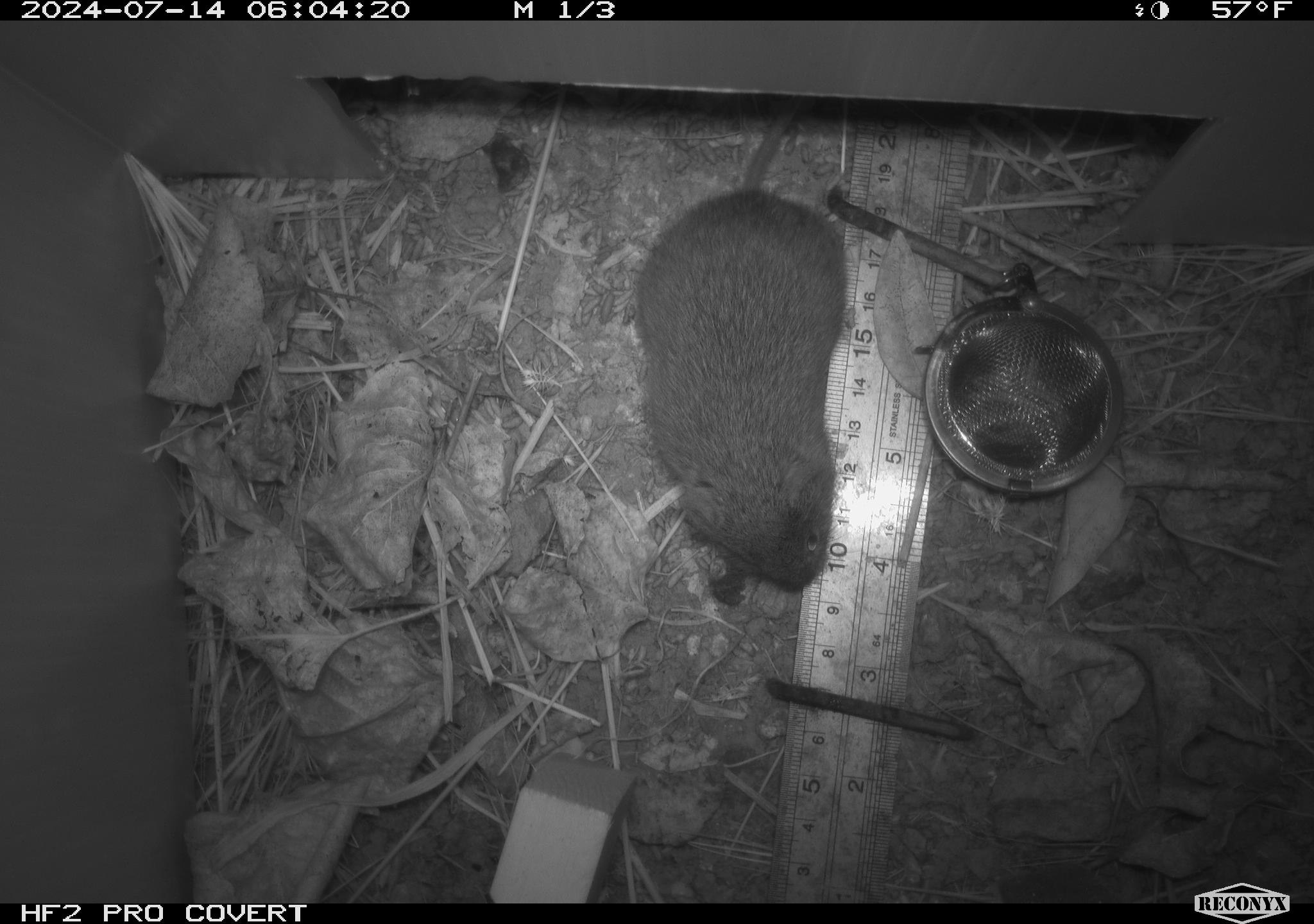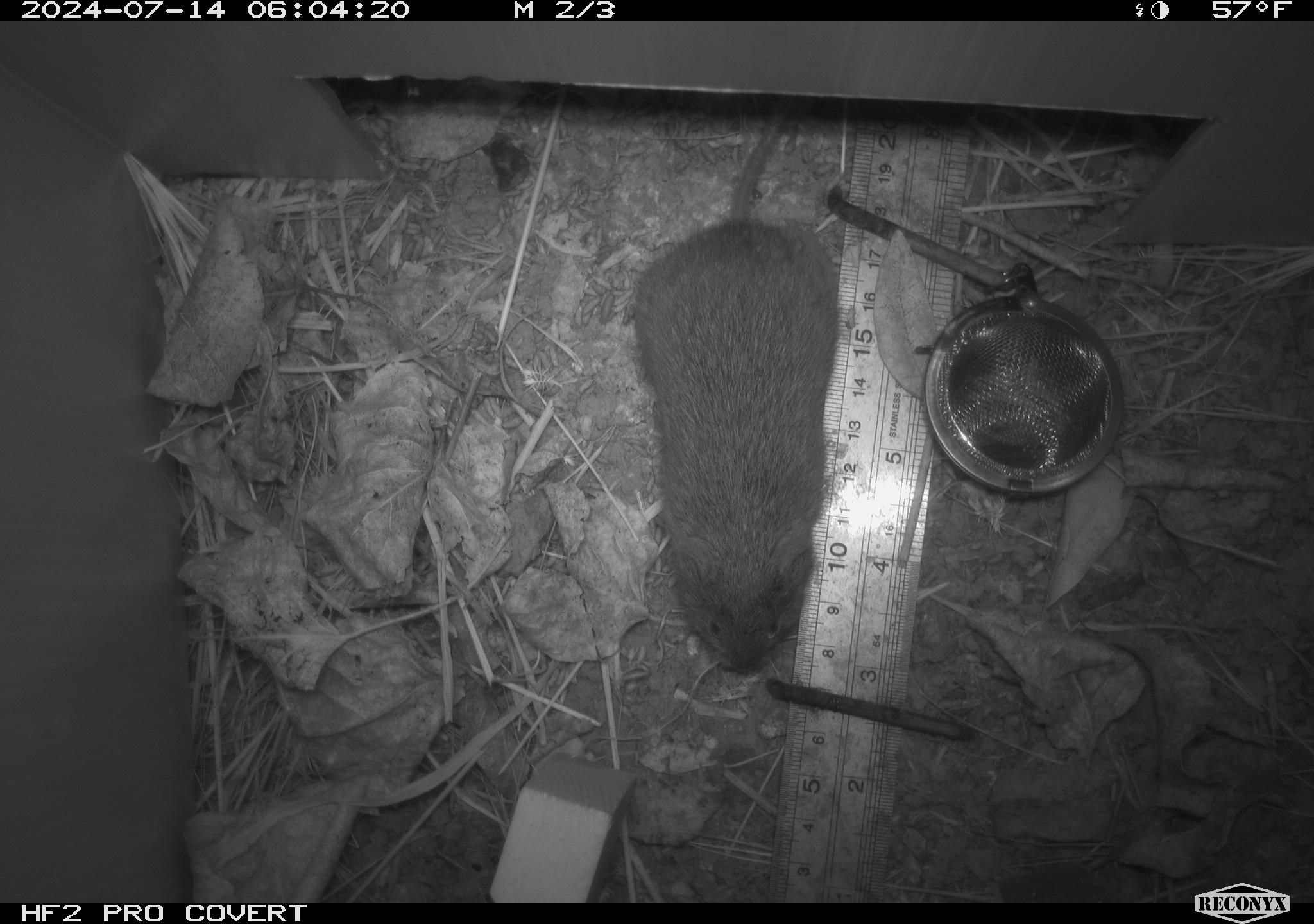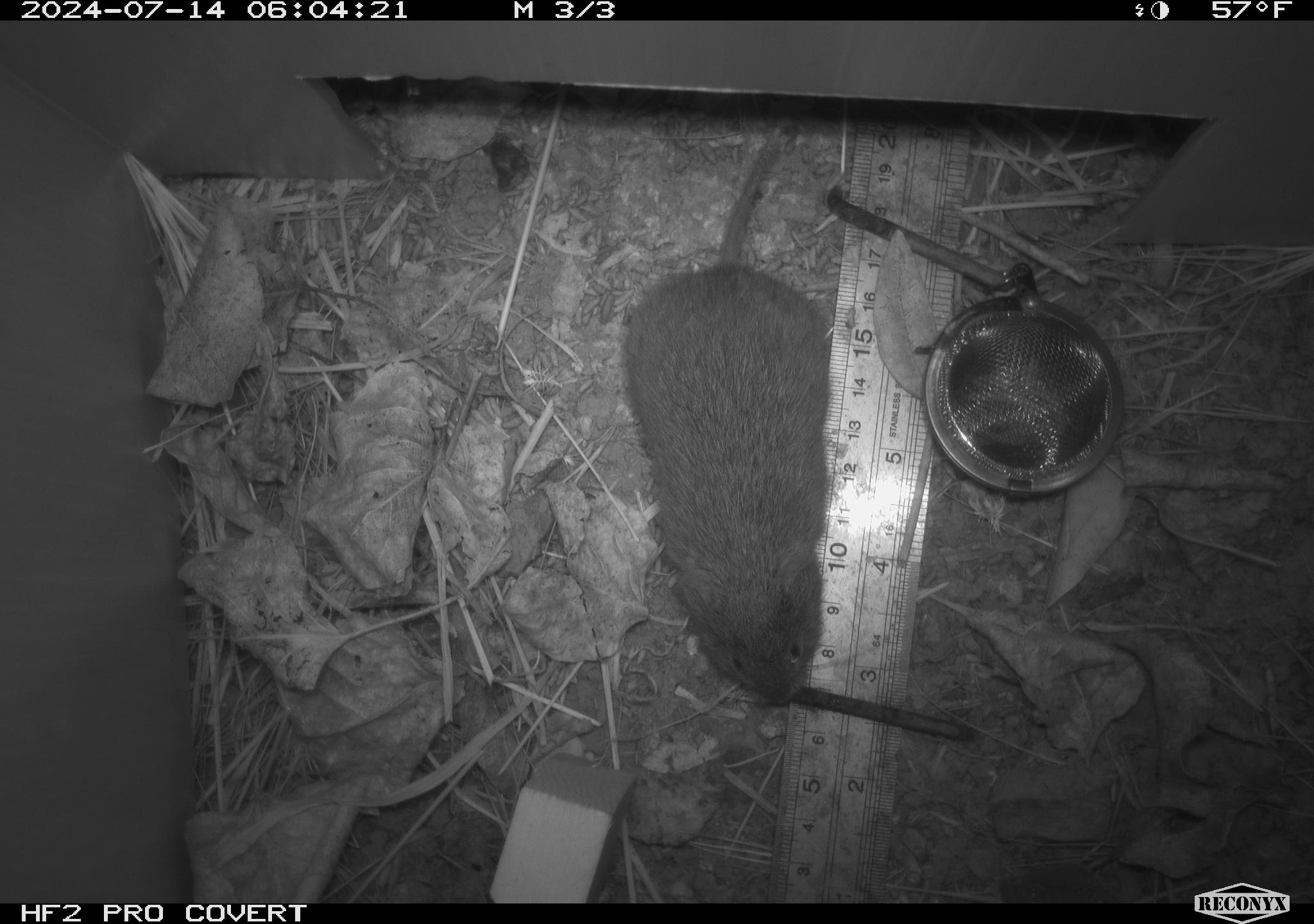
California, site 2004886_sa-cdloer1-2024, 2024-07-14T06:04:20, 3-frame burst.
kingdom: Animalia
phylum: Chordata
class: Mammalia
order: Rodentia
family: Cricetidae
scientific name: Arvicolinae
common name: voles, lemmings, and muskrats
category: arvicolinae subfamily